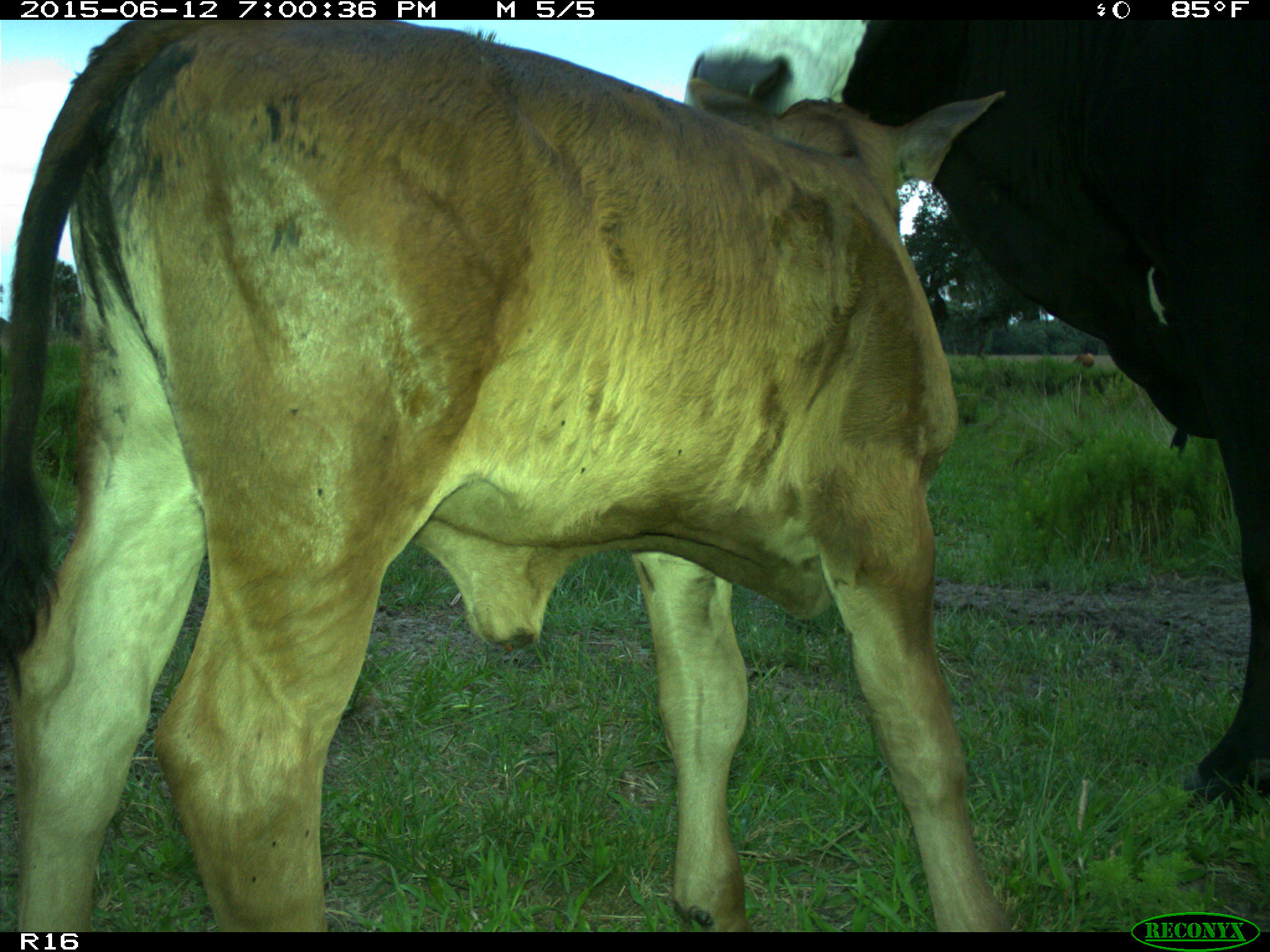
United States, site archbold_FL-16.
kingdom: Animalia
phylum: Chordata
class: Mammalia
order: Artiodactyla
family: Bovidae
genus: Bos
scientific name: Bos taurus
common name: domestic cow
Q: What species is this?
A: Bos taurus (domestic cow).